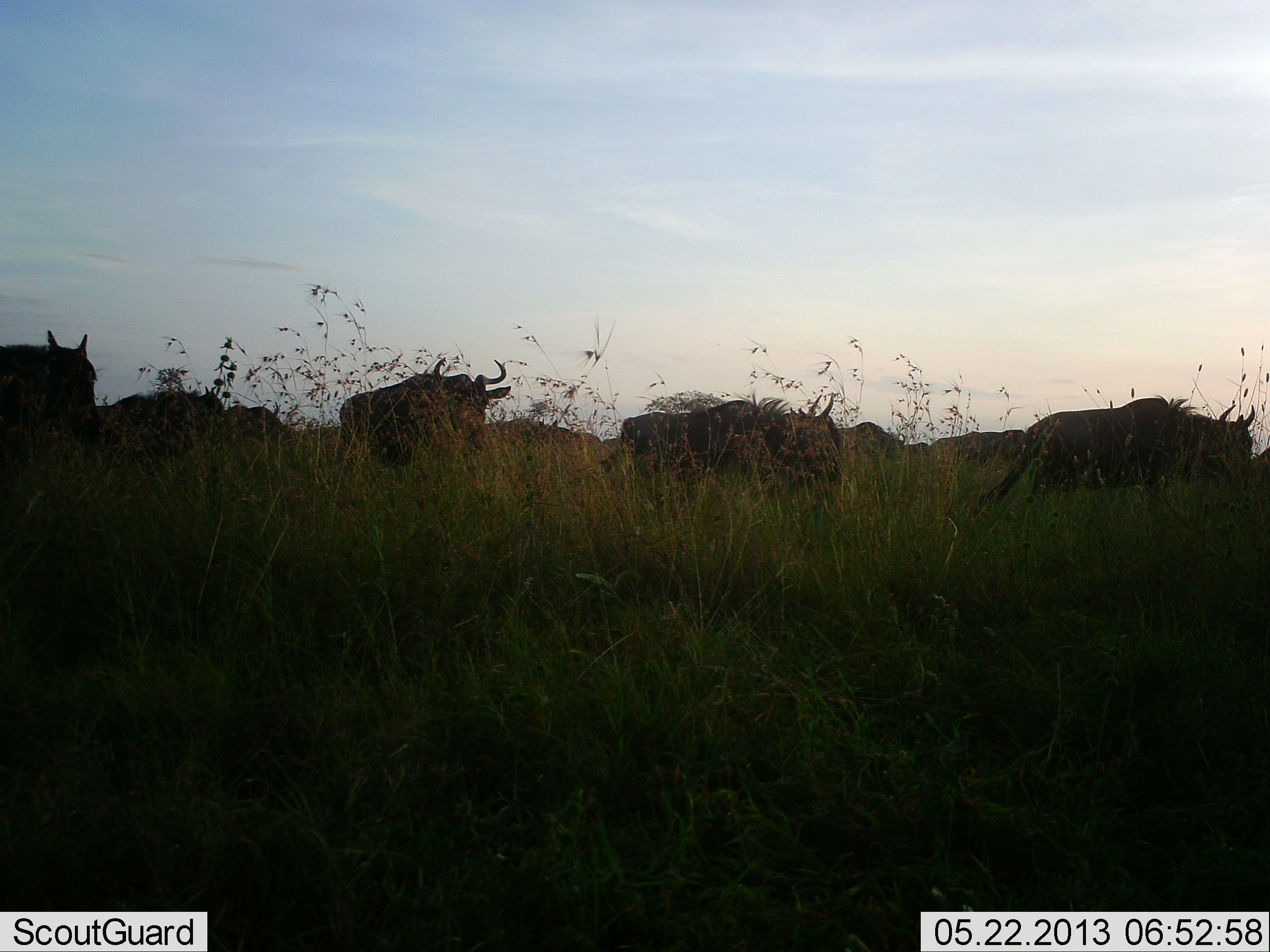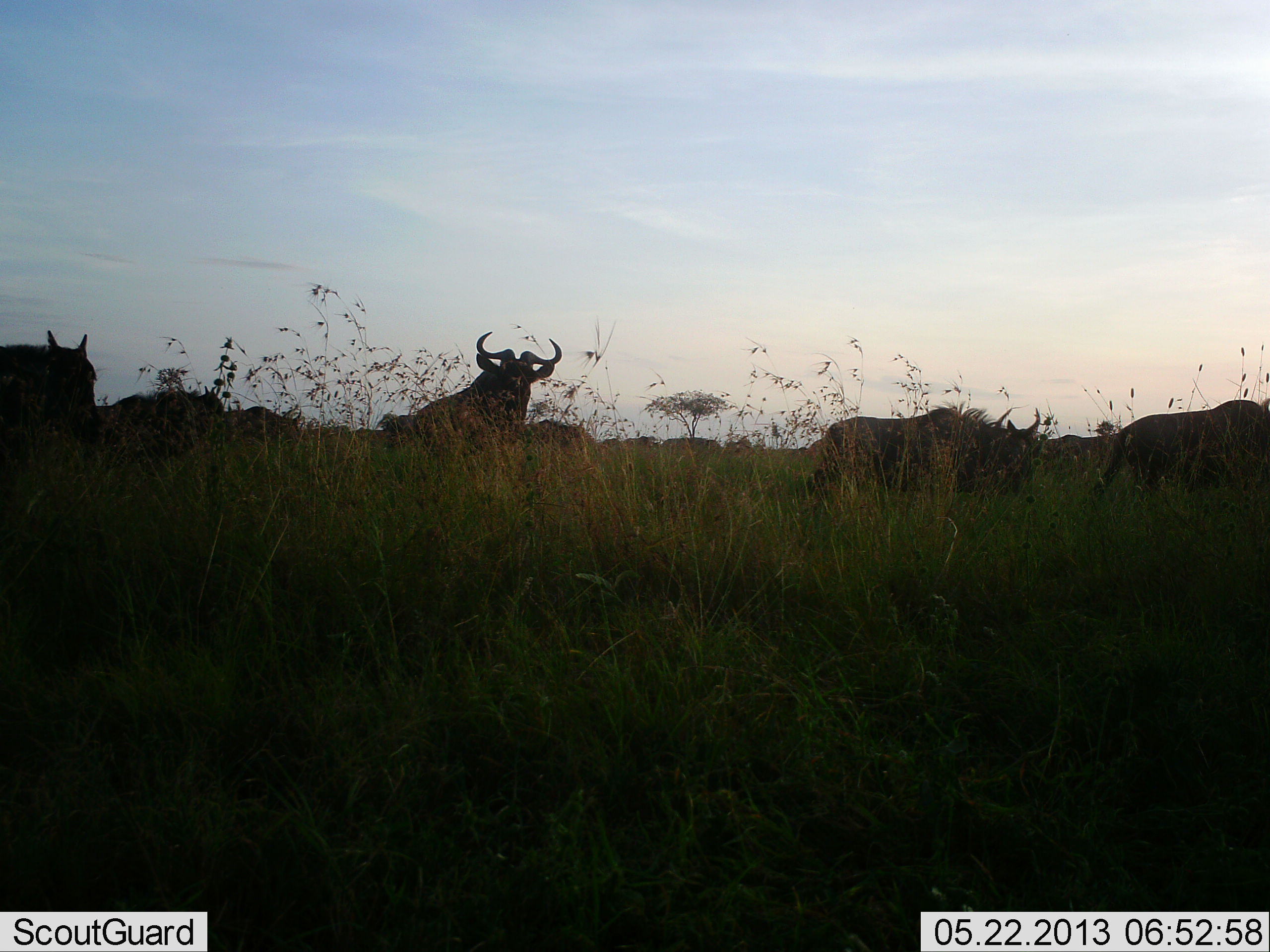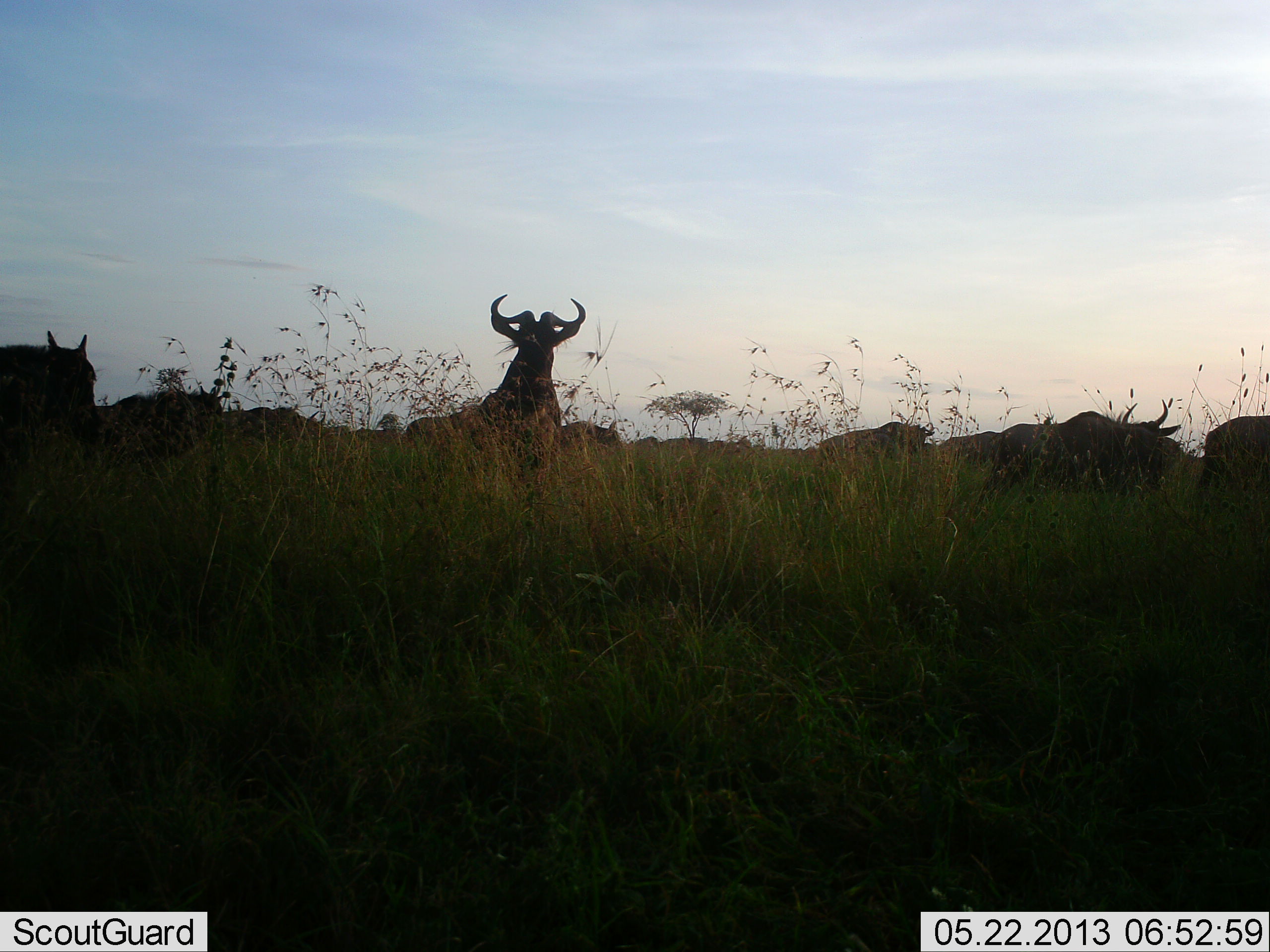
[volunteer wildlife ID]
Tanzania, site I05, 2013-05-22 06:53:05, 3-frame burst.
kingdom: Animalia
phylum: Chordata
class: Mammalia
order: Artiodactyla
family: Bovidae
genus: Connochaetes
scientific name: Connochaetes taurinus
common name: blue wildebeest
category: wildebeest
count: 11-50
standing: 80%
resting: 30%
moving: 90%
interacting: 10%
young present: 0%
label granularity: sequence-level